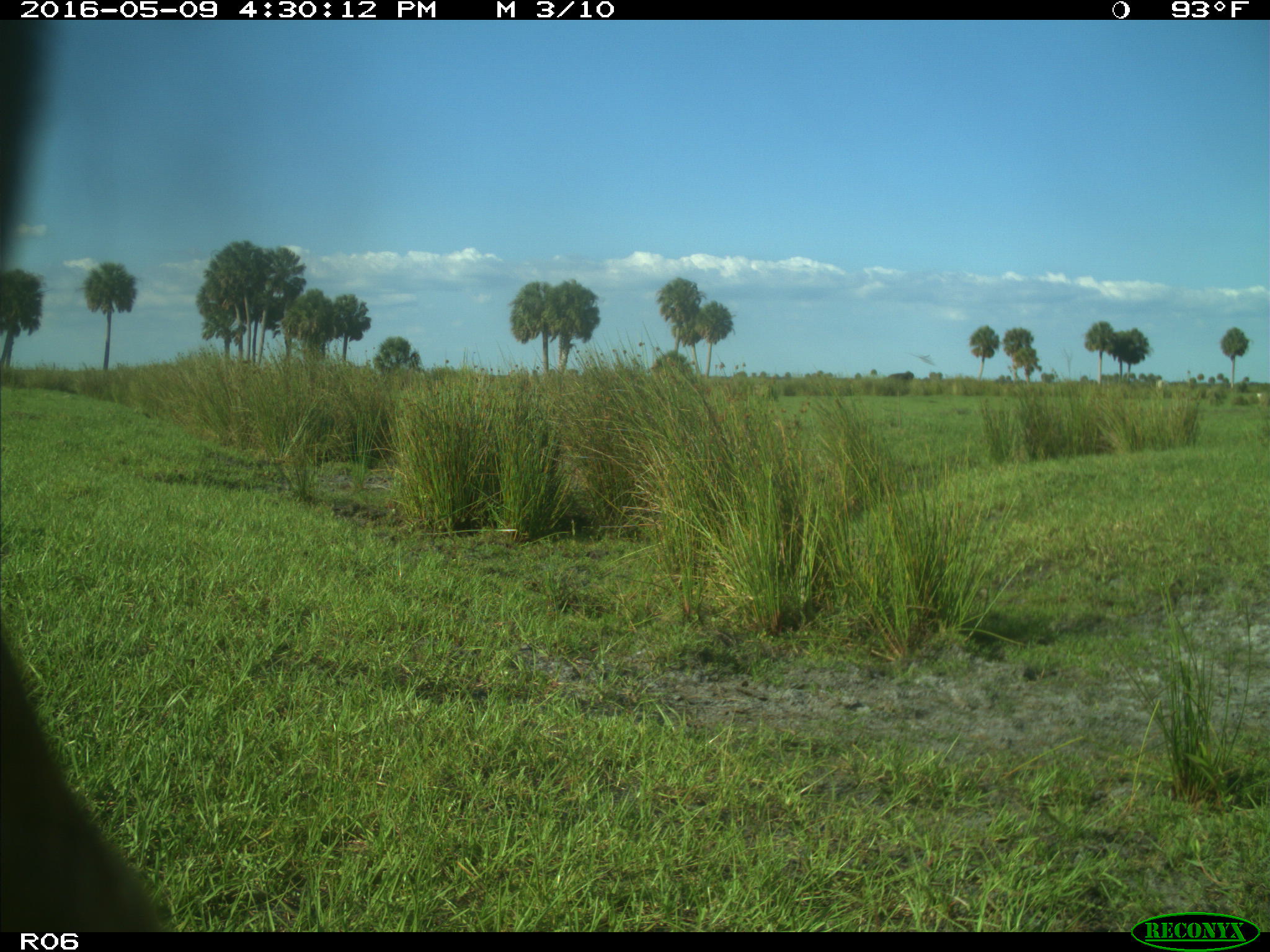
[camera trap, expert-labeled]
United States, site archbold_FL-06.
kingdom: Animalia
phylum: Chordata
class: Mammalia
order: Artiodactyla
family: Bovidae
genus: Bos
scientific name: Bos taurus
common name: domestic cow